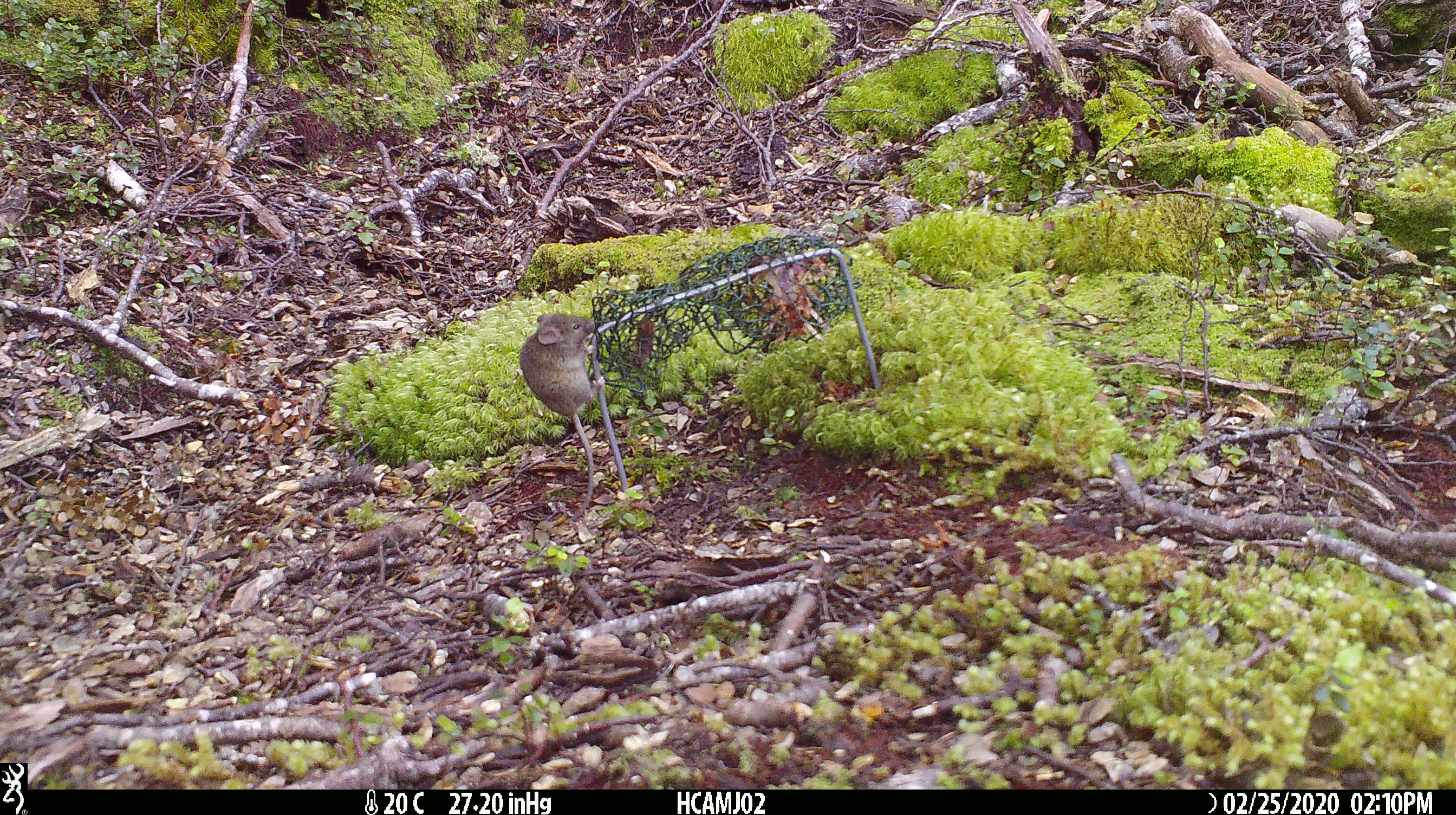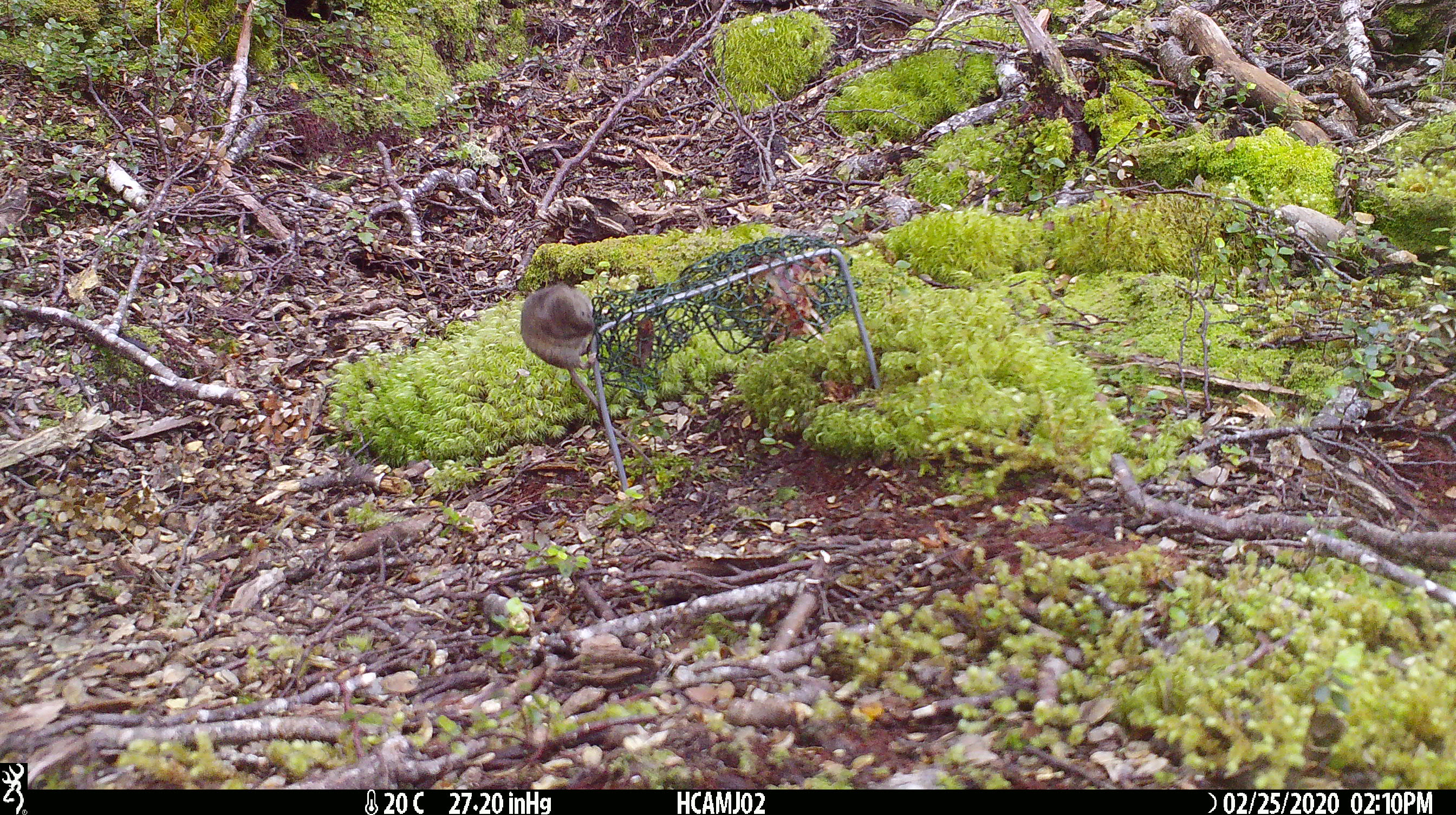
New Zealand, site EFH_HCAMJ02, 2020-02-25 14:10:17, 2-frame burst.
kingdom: Animalia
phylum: Chordata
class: Mammalia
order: Rodentia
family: Muridae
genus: Mus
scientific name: Mus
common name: mouse